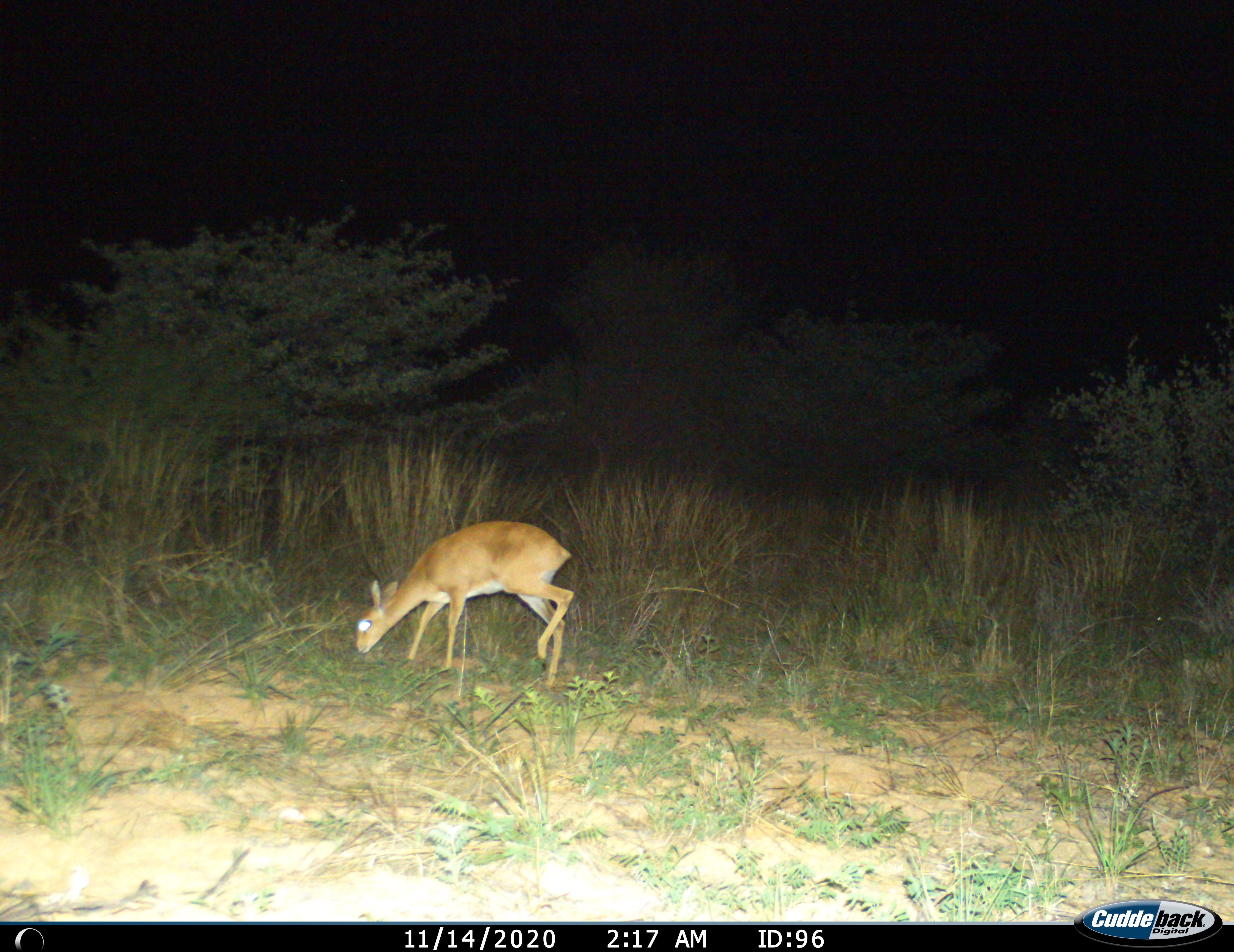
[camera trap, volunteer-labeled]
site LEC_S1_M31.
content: unidentified animal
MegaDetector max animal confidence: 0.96